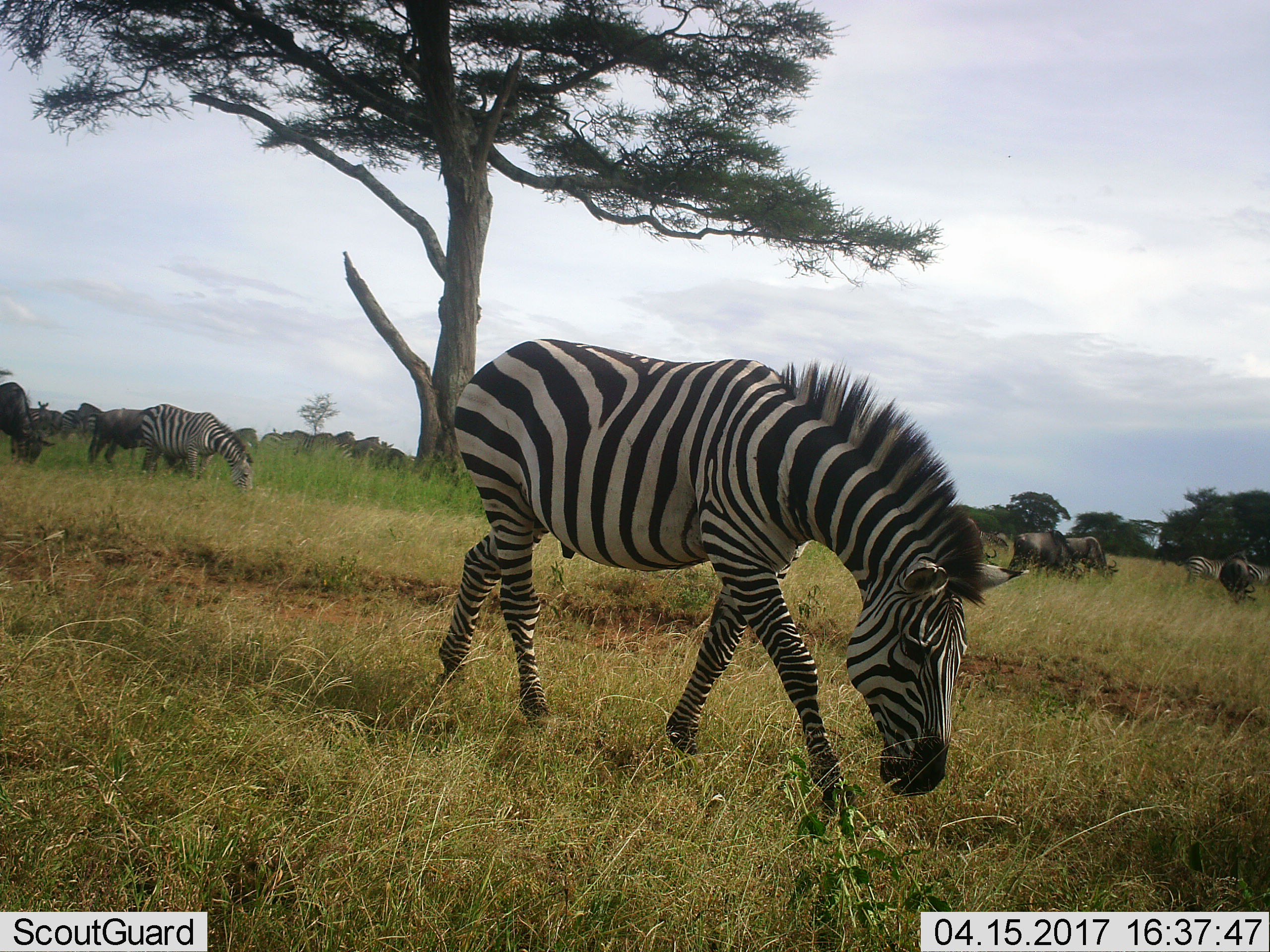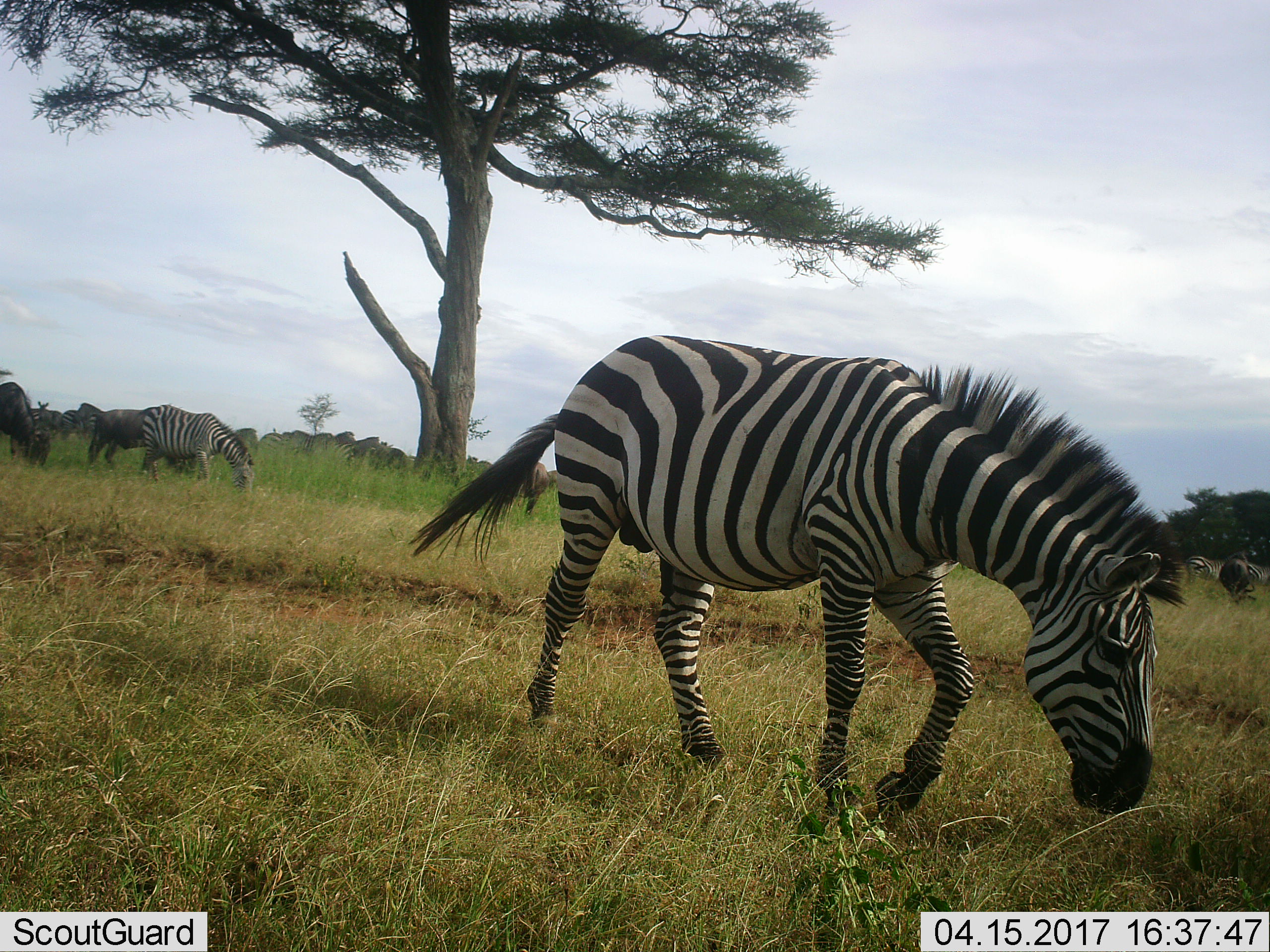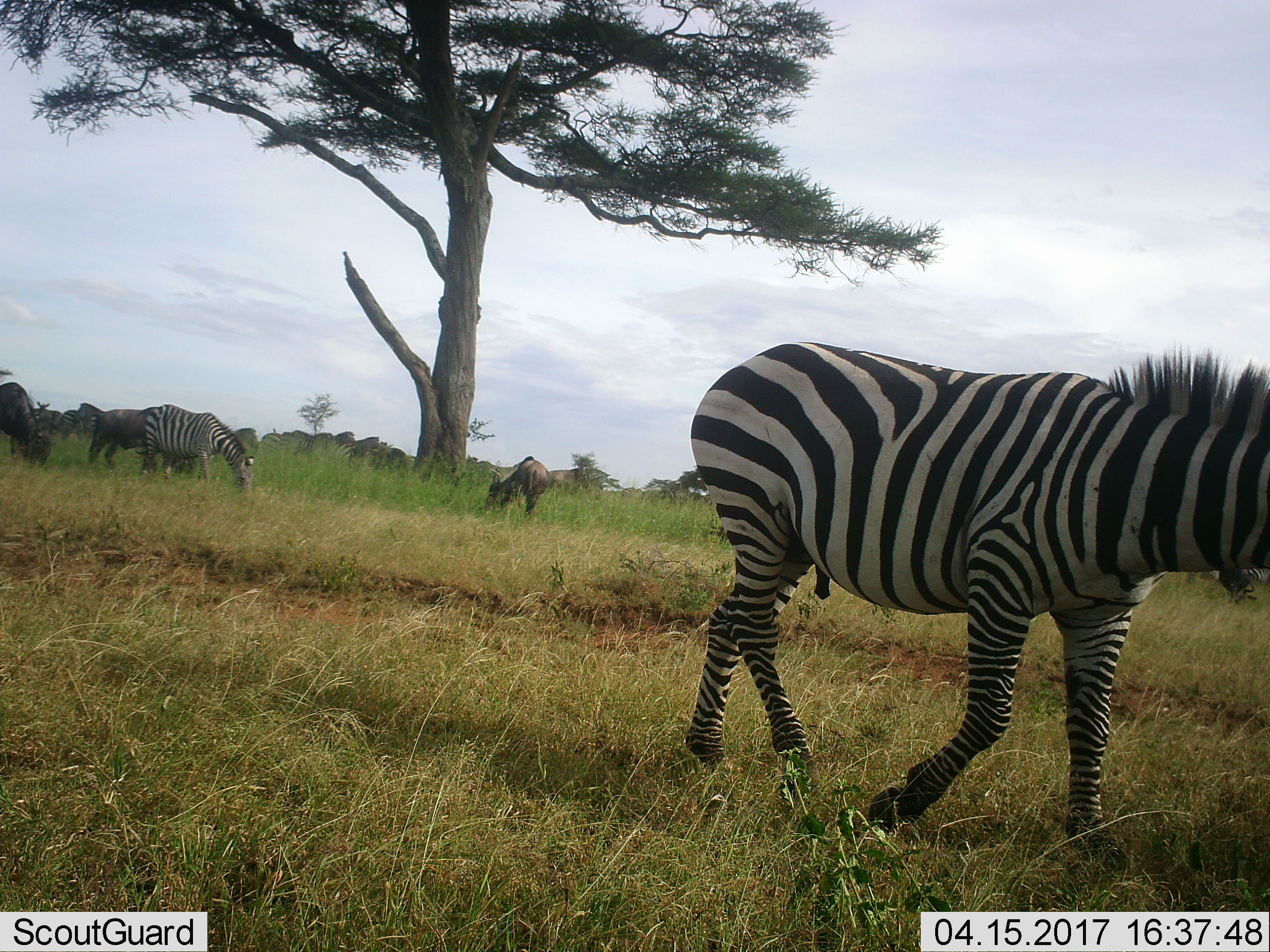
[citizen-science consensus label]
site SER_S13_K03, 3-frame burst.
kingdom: Animalia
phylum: Chordata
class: Mammalia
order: Artiodactyla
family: Bovidae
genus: Connochaetes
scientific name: Connochaetes taurinus taurinus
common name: blue wildebeest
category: wildebeestblue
Wildebeestblue (blue wildebeest) (Connochaetes taurinus taurinus), count 11-50. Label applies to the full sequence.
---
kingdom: Animalia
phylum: Chordata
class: Mammalia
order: Perissodactyla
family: Equidae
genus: Equus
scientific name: Equus quagga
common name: plains zebra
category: zebraplains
Zebraplains (plains zebra) (Equus quagga), count 5. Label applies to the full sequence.